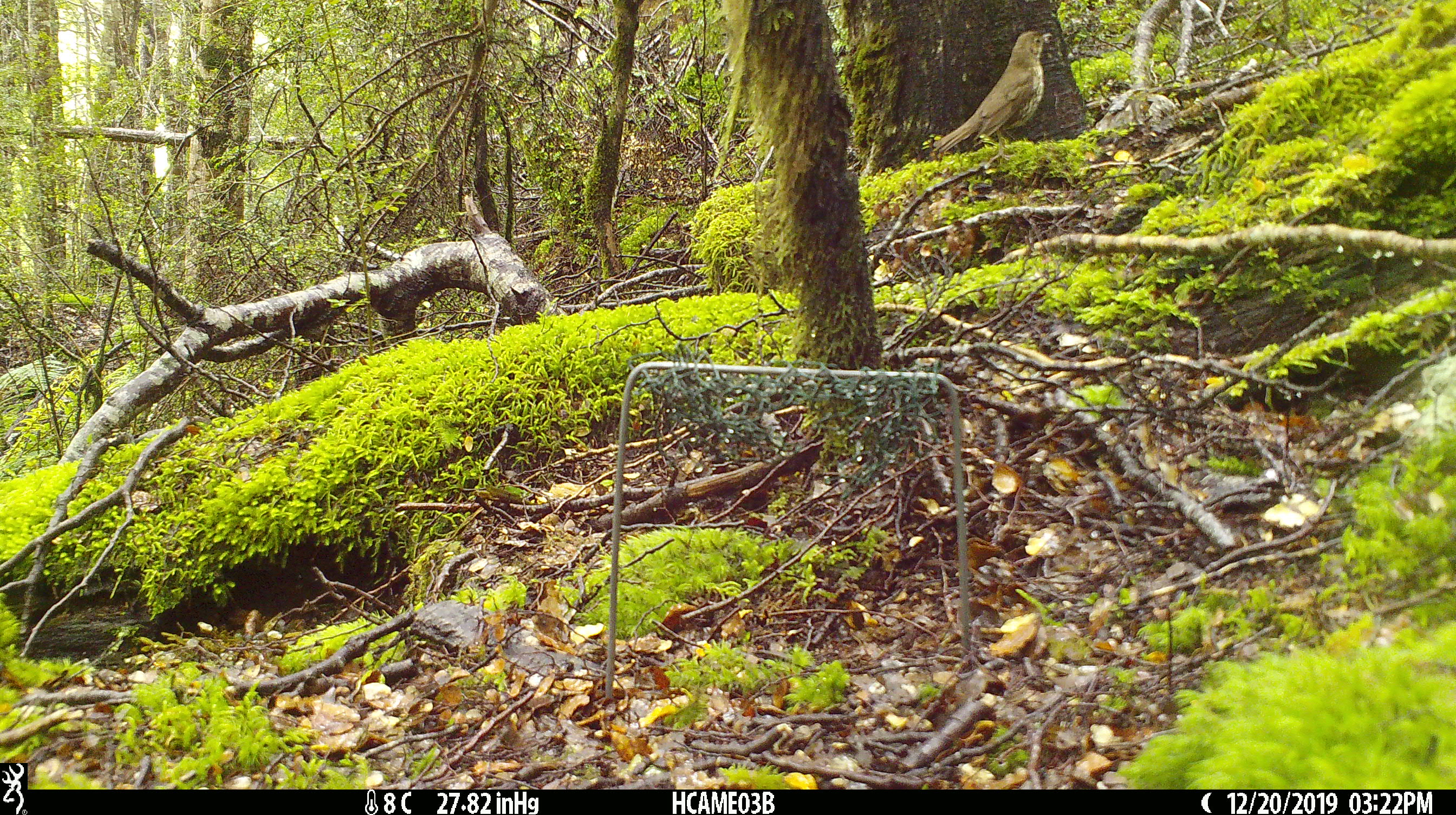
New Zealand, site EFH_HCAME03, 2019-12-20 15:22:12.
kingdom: Animalia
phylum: Chordata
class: Aves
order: Passeriformes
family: Turdidae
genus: Turdus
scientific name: Turdus philomelos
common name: song thrush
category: thrush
Thrush (song thrush) (Turdus philomelos).